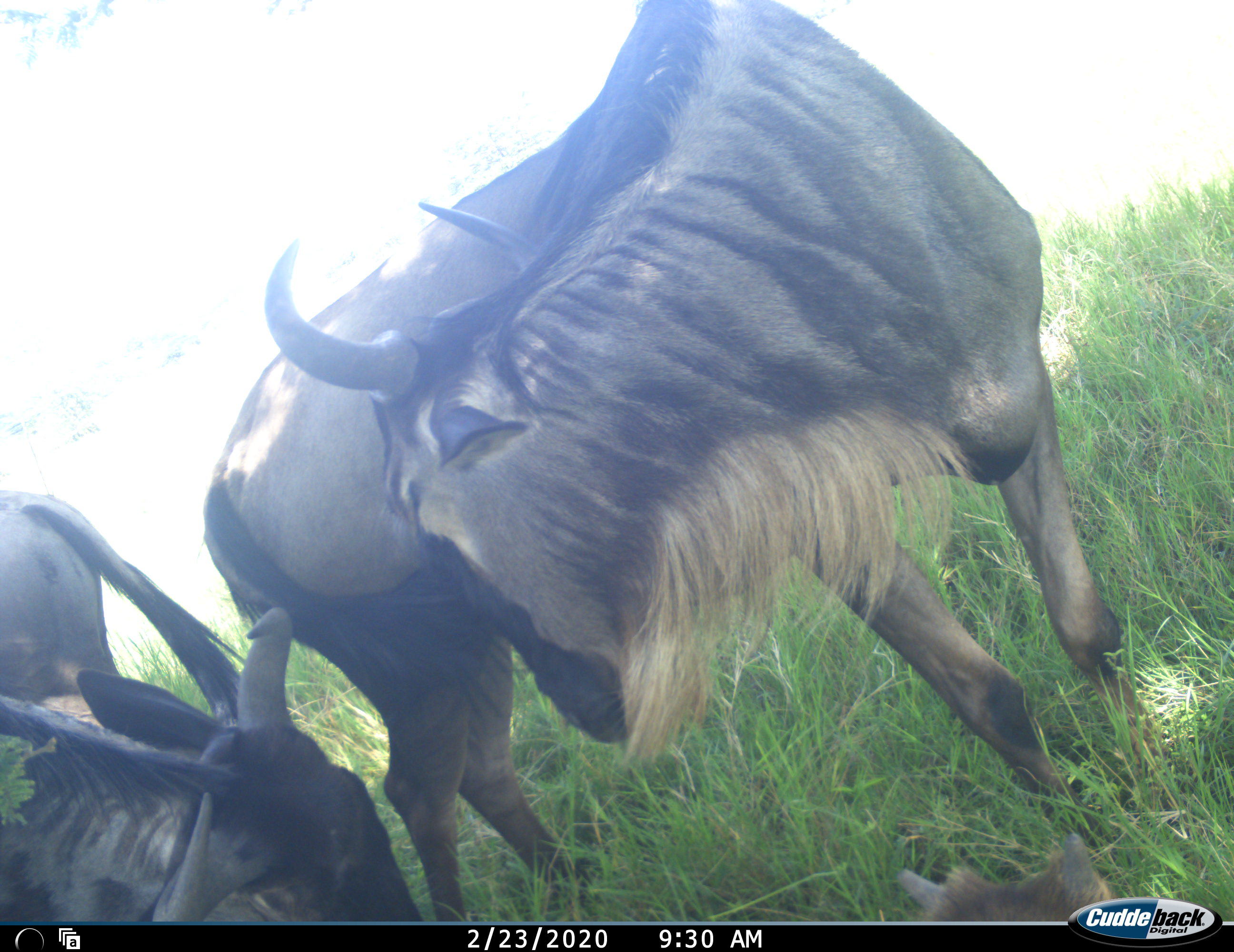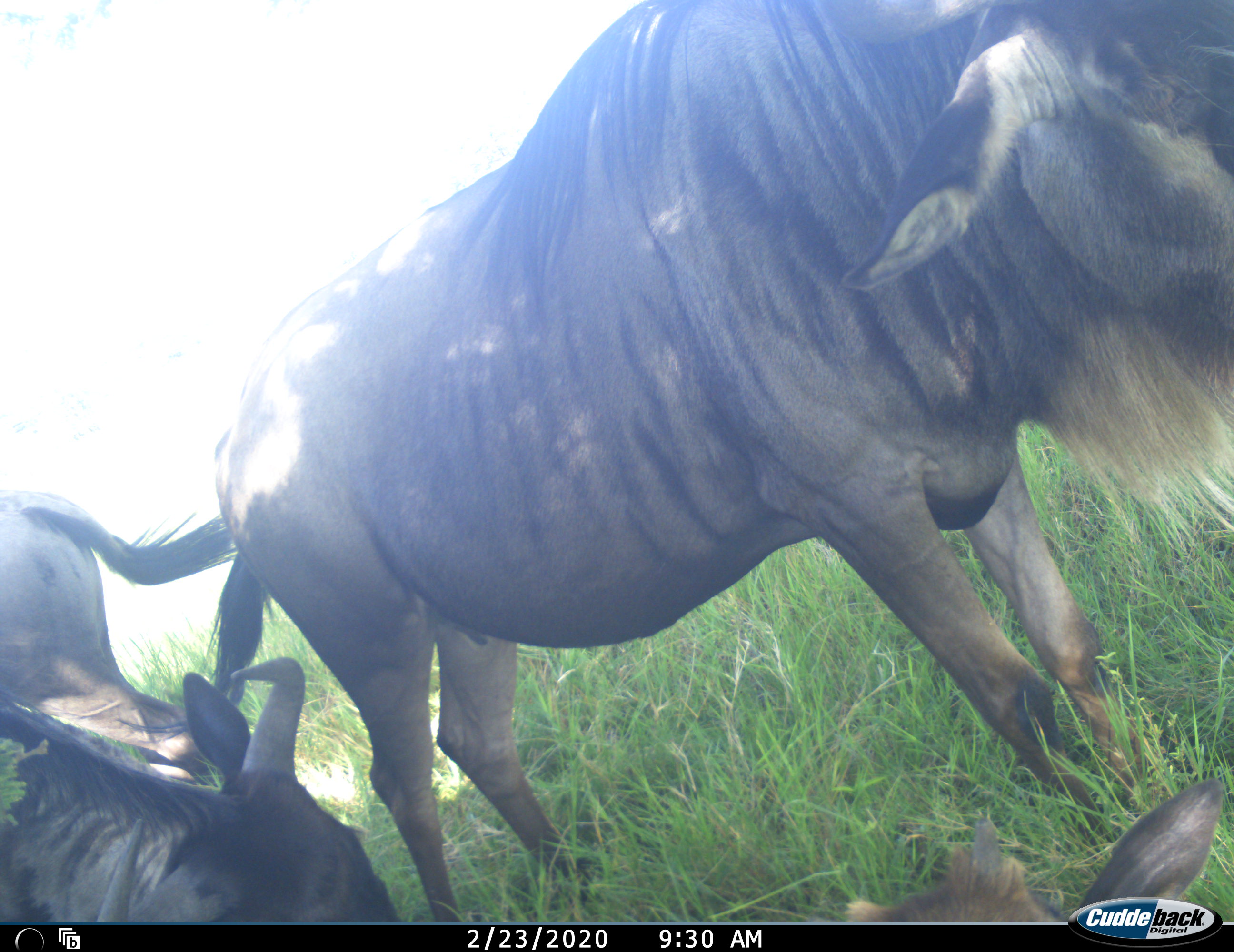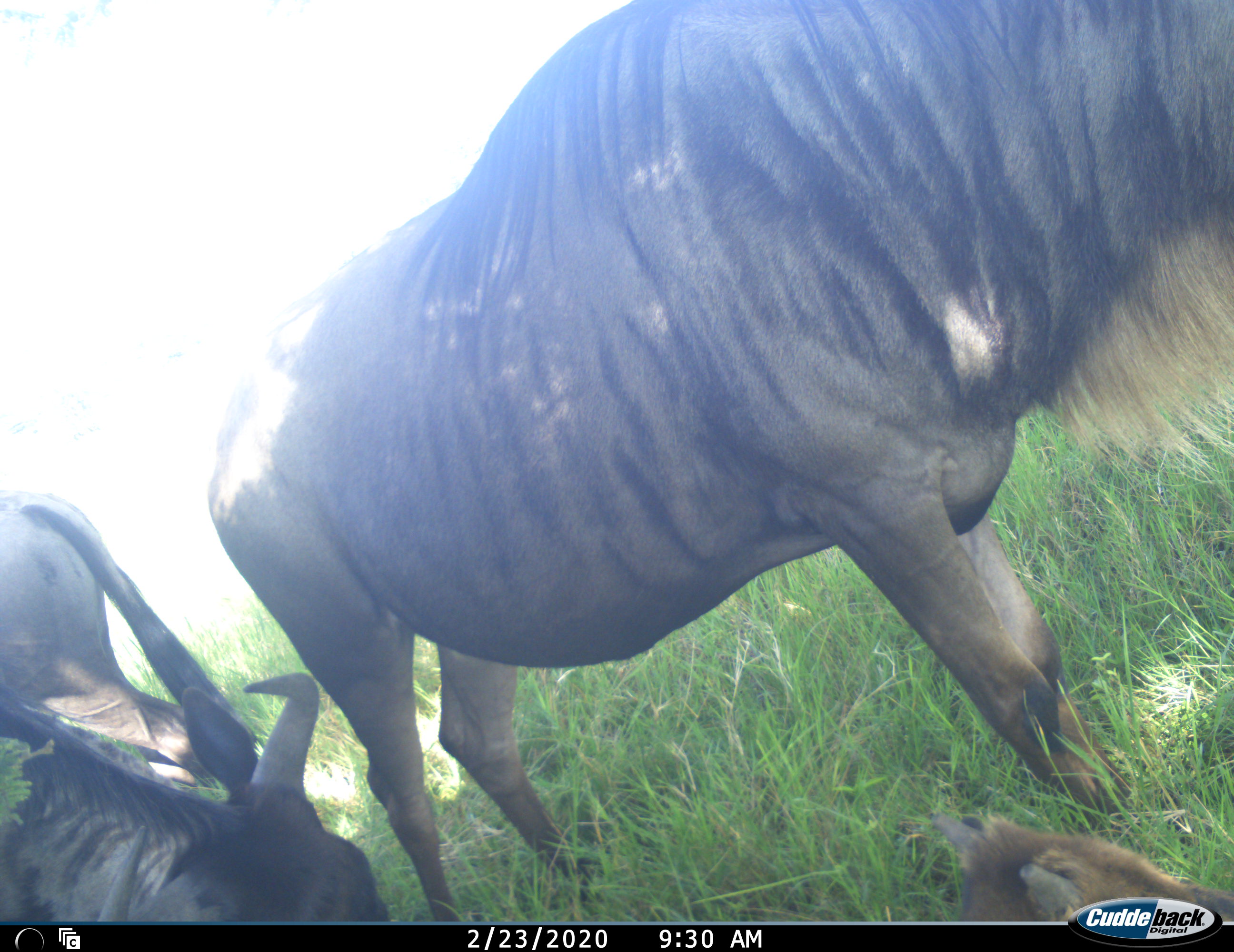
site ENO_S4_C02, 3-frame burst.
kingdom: Animalia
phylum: Chordata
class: Mammalia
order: Artiodactyla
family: Bovidae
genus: Connochaetes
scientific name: Connochaetes taurinus taurinus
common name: blue wildebeest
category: wildebeestblue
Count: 4.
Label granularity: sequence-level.